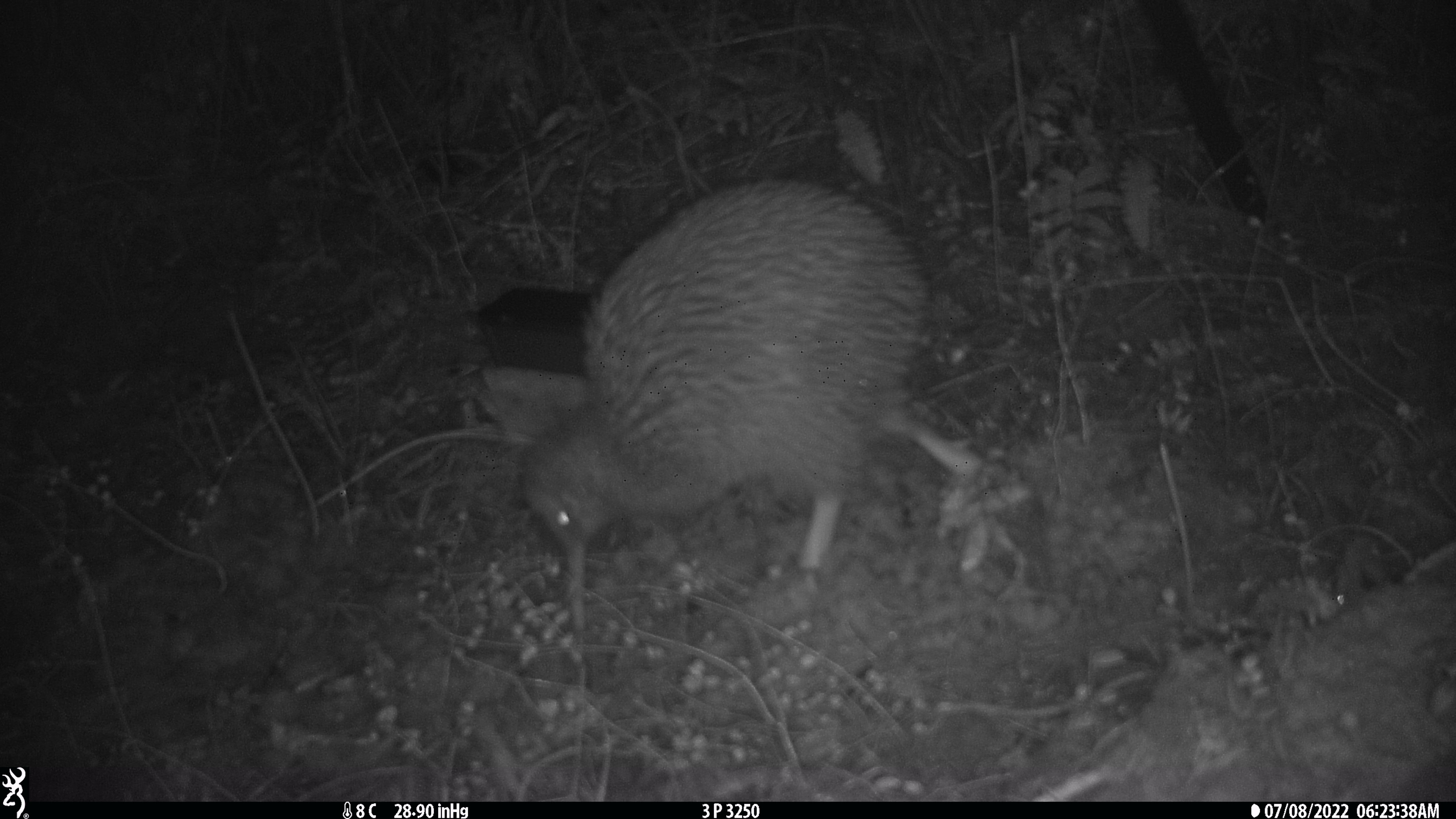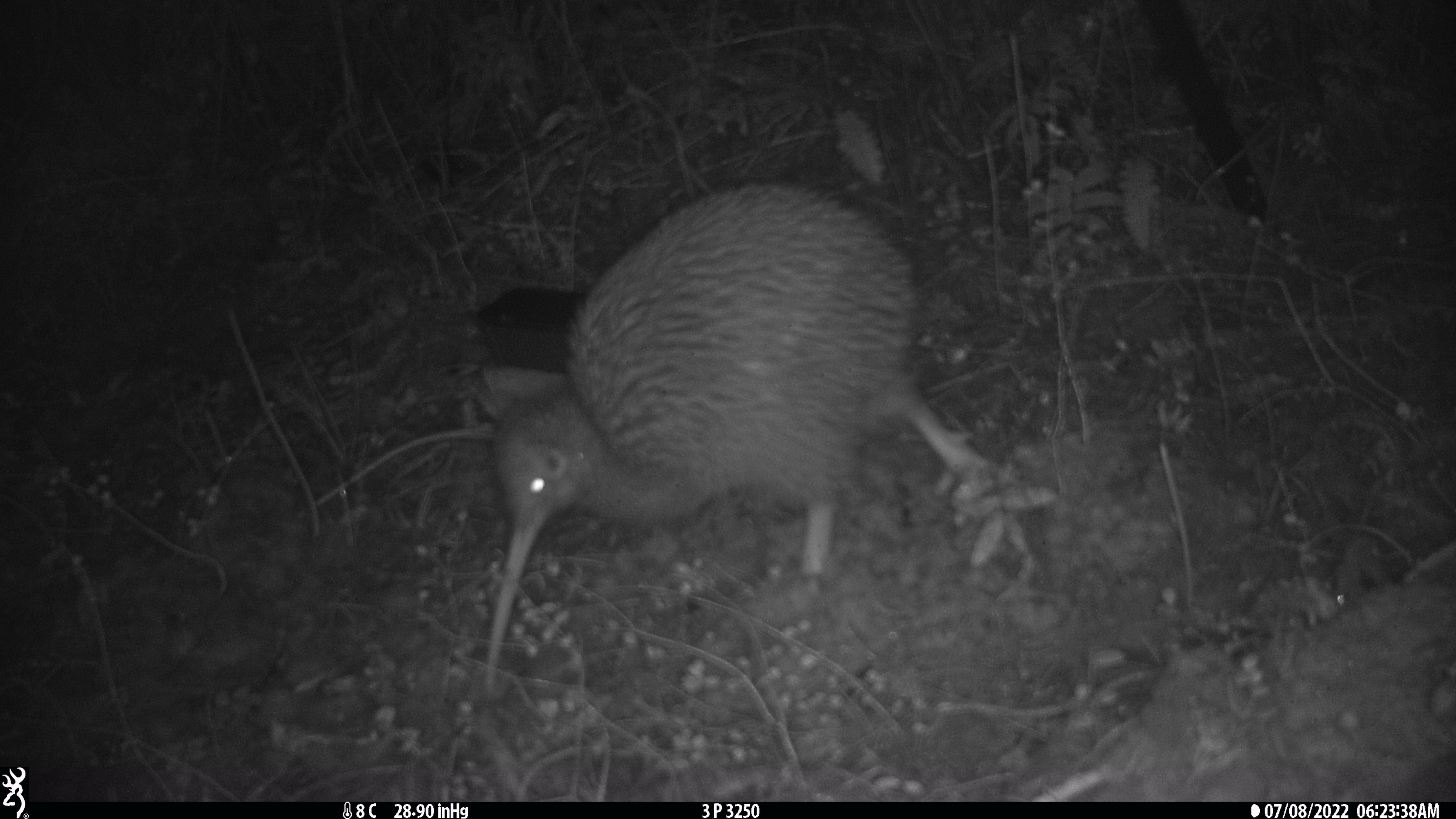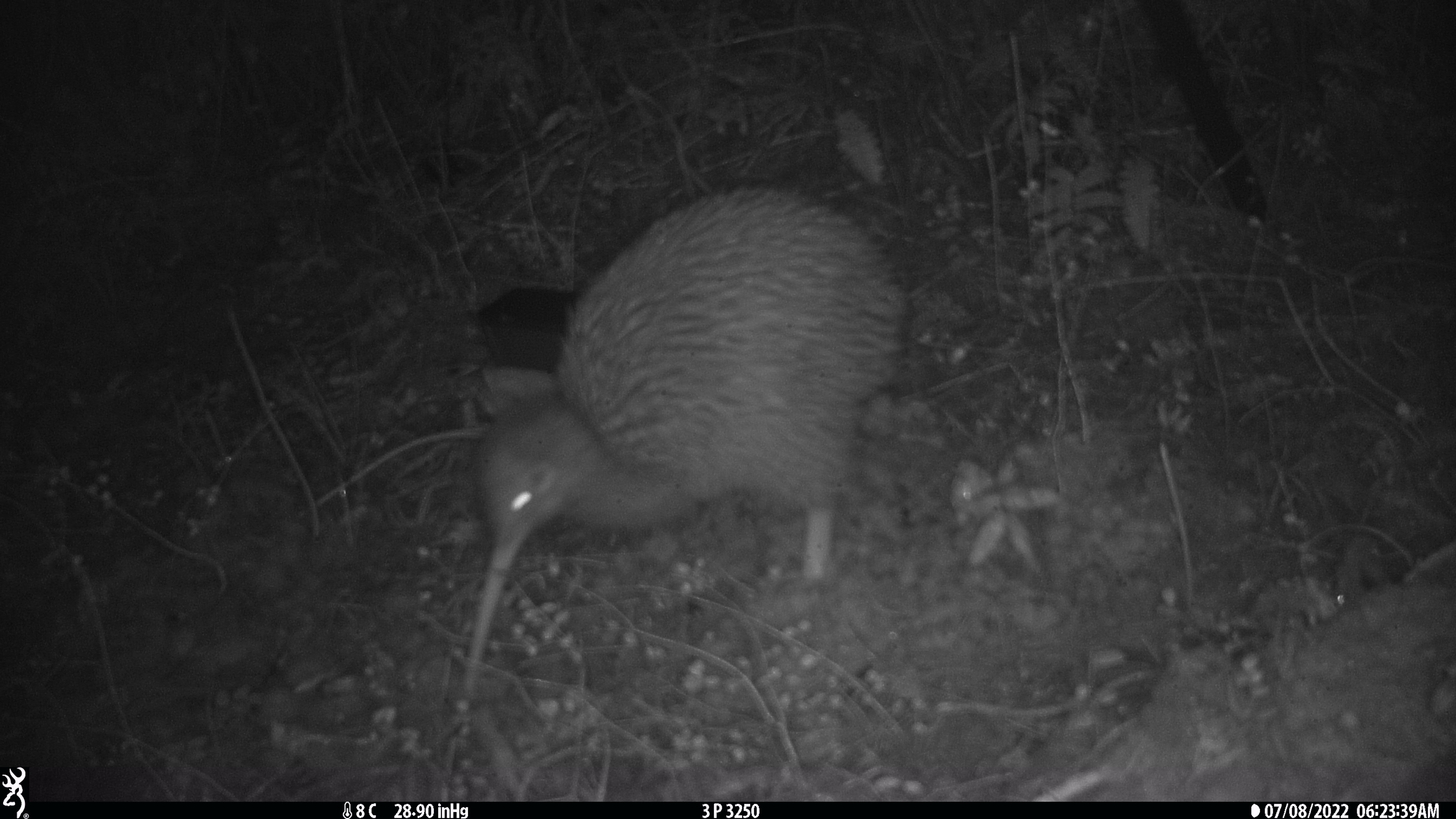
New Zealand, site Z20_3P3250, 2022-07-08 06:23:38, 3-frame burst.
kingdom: Animalia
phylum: Chordata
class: Aves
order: Apterygiformes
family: Apterygidae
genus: Apteryx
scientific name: Apteryx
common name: kiwi